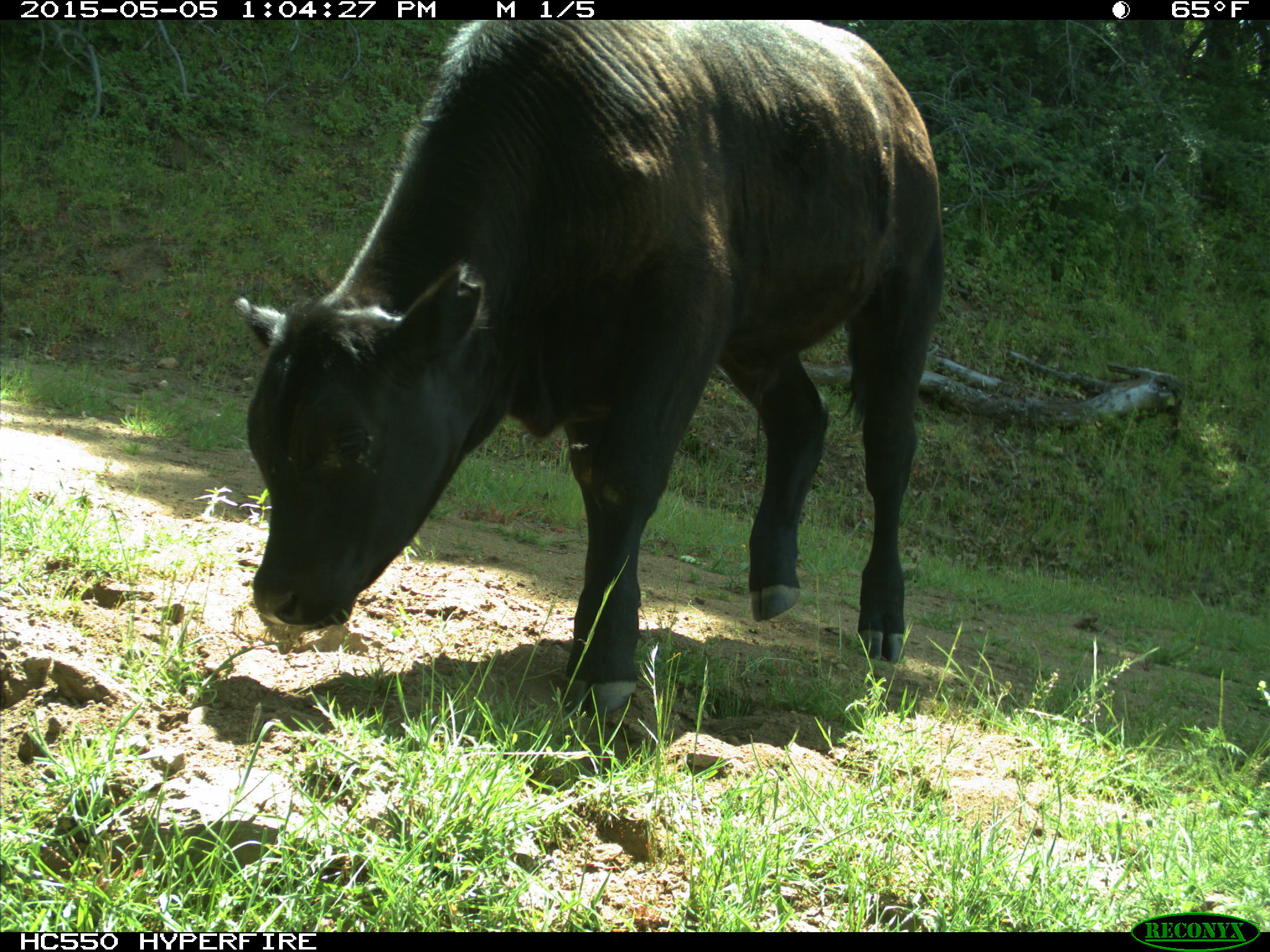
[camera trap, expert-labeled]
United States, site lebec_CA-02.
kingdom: Animalia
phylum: Chordata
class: Mammalia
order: Artiodactyla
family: Bovidae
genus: Bos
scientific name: Bos taurus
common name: domestic cow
Bos taurus (domestic cow).